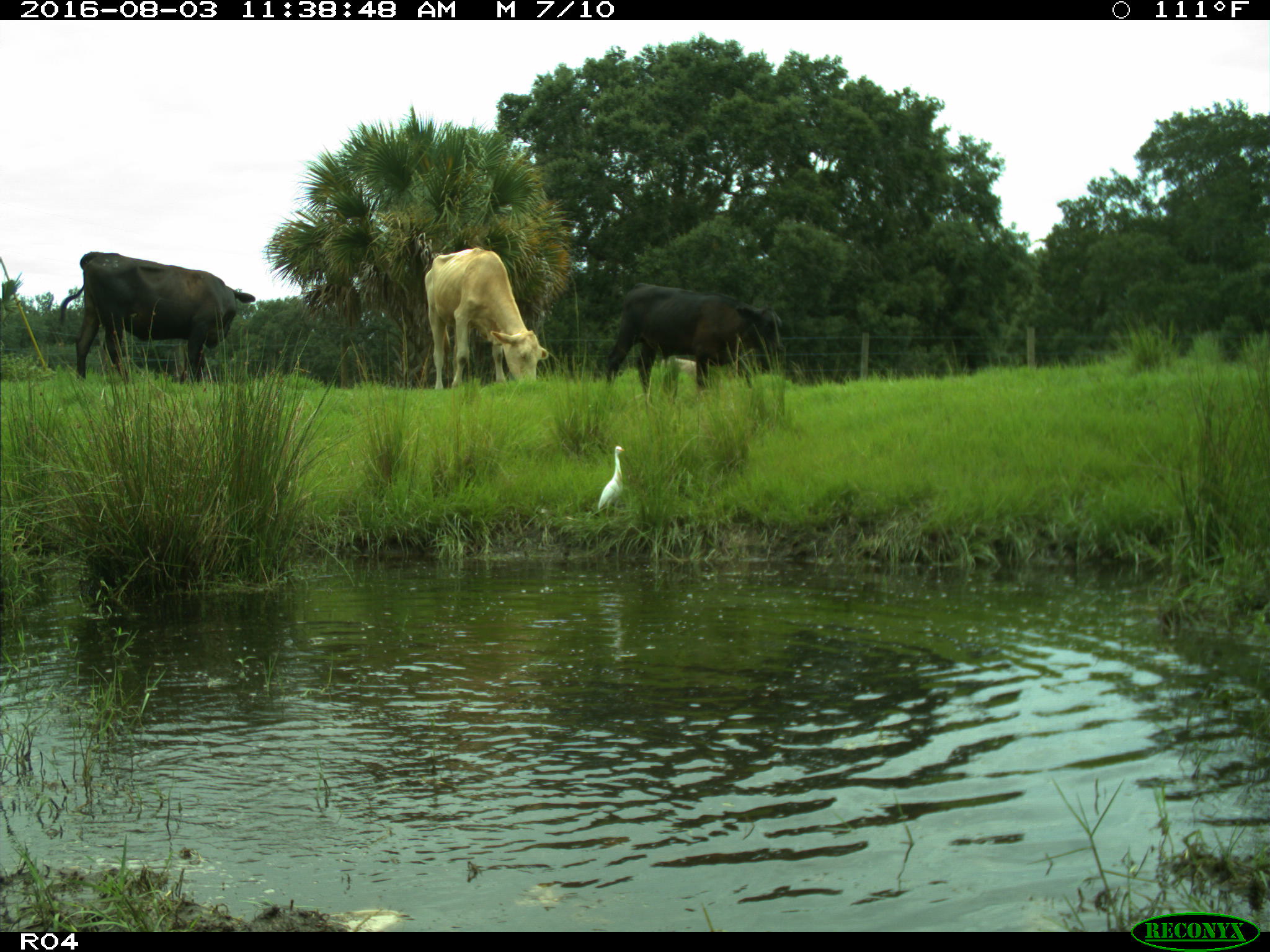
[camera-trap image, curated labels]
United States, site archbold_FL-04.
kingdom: Animalia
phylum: Chordata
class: Mammalia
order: Artiodactyla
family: Bovidae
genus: Bos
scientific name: Bos taurus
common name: domestic cow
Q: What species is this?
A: Bos taurus (domestic cow).